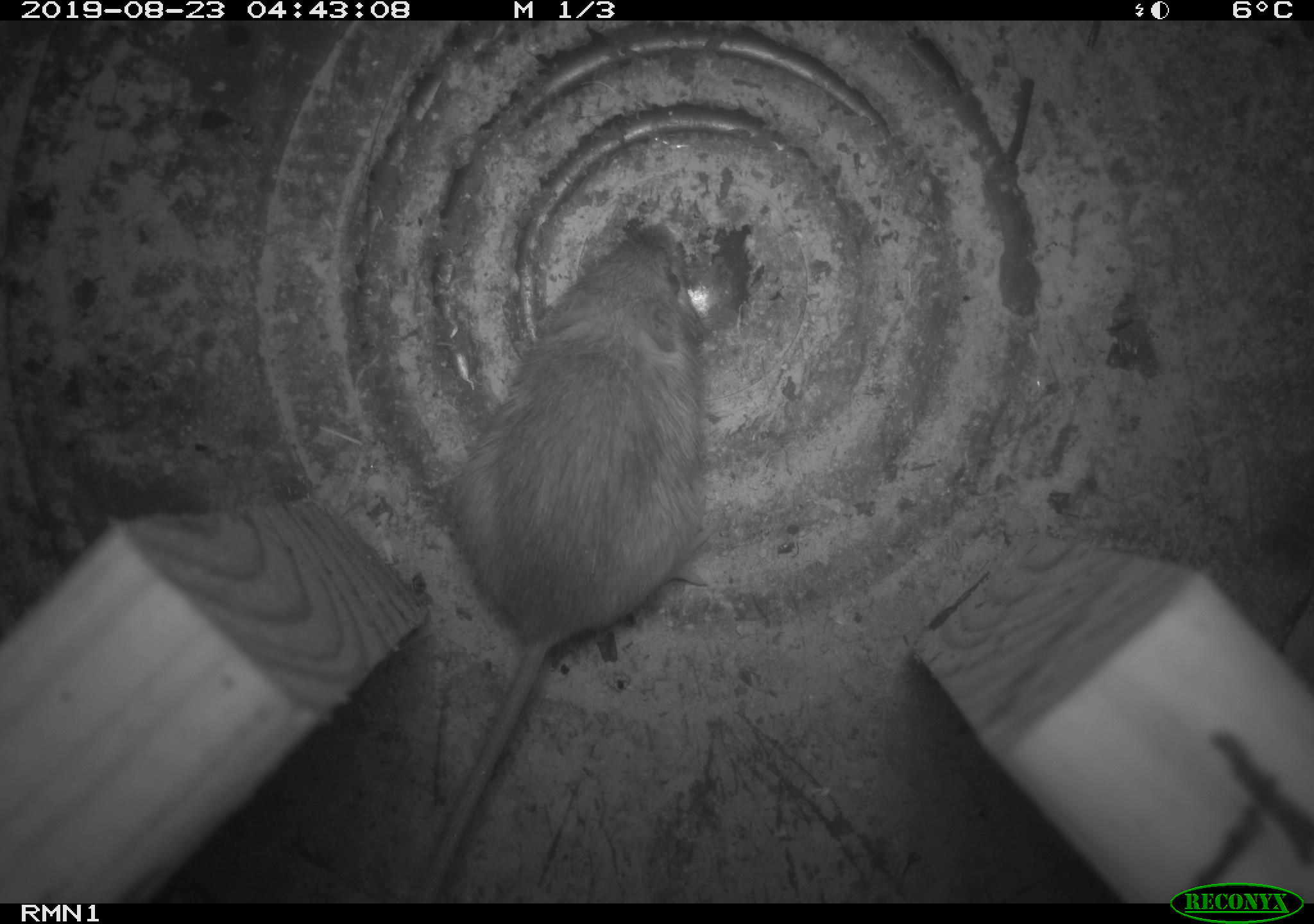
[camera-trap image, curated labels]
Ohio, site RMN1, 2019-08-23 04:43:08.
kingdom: Animalia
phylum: Chordata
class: Mammalia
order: Rodentia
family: Zapodidae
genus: Napaeozapus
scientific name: Napaeozapus insignis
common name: woodland jumping mouse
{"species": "woodland jumping mouse (Napaeozapus insignis)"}